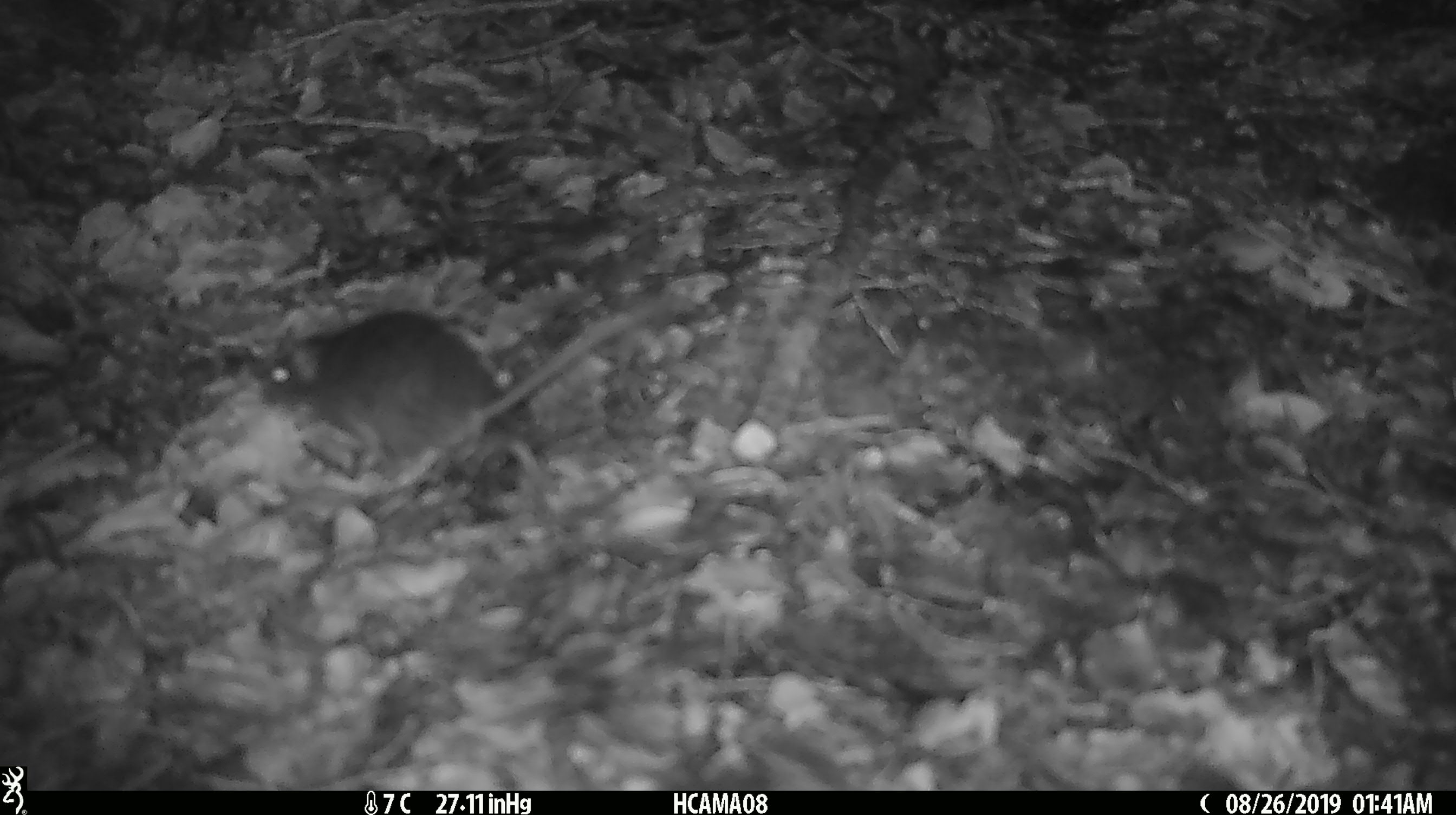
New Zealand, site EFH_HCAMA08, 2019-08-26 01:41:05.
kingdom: Animalia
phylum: Chordata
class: Mammalia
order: Rodentia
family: Muridae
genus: Mus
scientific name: Mus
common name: mouse